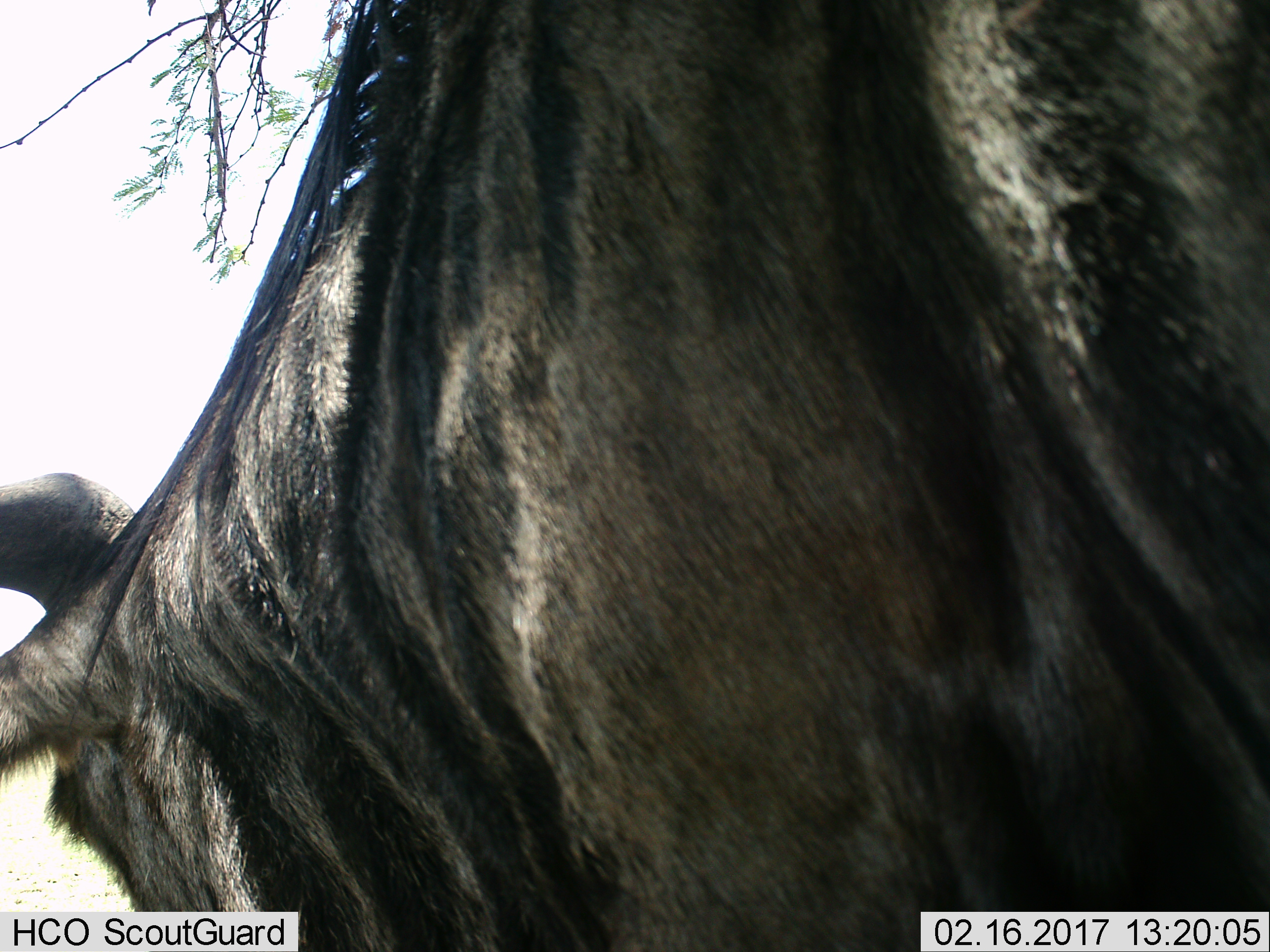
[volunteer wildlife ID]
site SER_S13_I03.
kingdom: Animalia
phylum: Chordata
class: Mammalia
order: Artiodactyla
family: Bovidae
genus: Connochaetes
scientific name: Connochaetes taurinus taurinus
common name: blue wildebeest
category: wildebeestblue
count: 1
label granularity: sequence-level